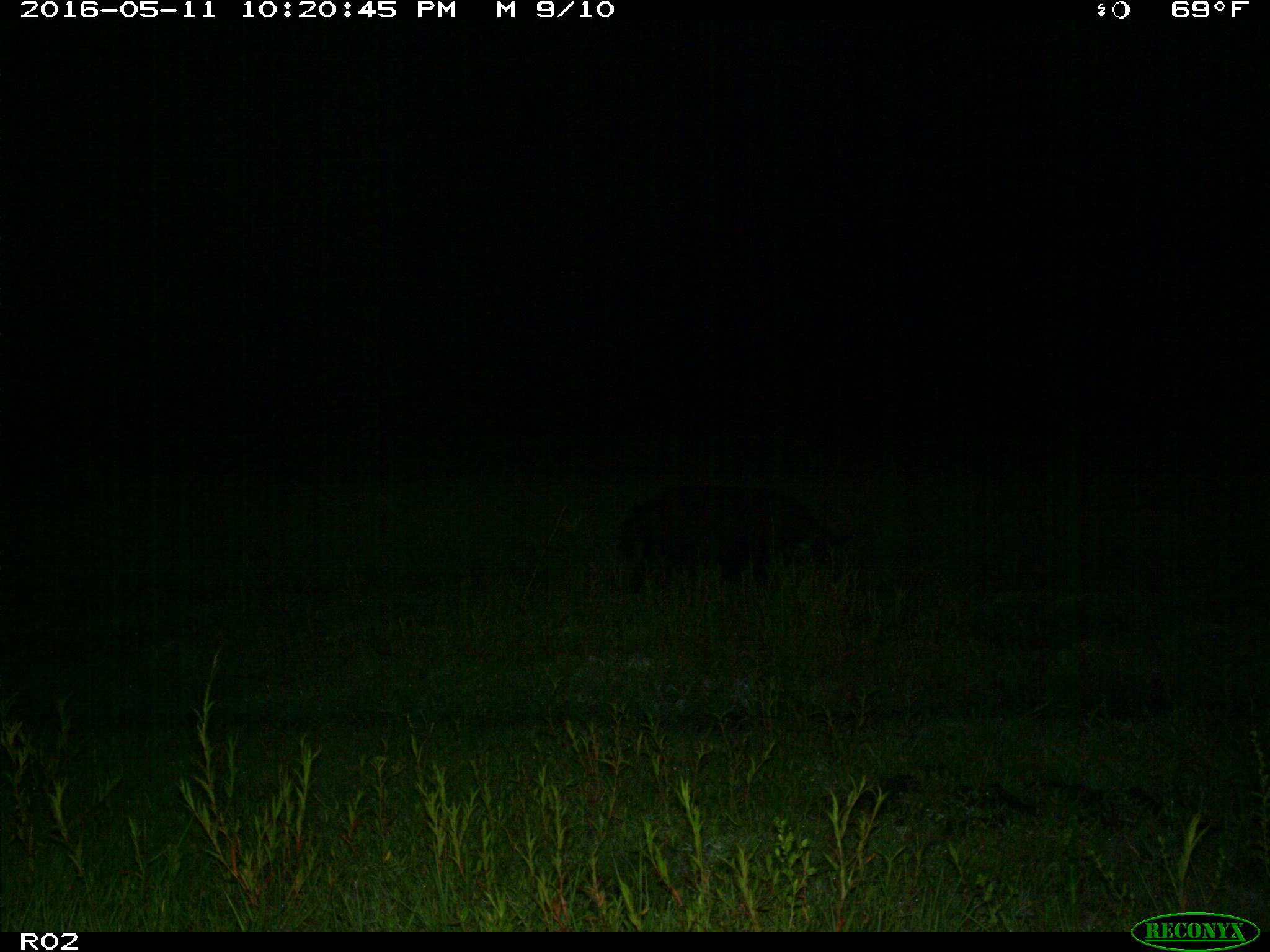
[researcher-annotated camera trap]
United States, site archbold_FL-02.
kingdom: Animalia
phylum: Chordata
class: Mammalia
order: Artiodactyla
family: Suidae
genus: Sus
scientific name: Sus scrofa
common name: wild boar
Sus scrofa (wild boar).